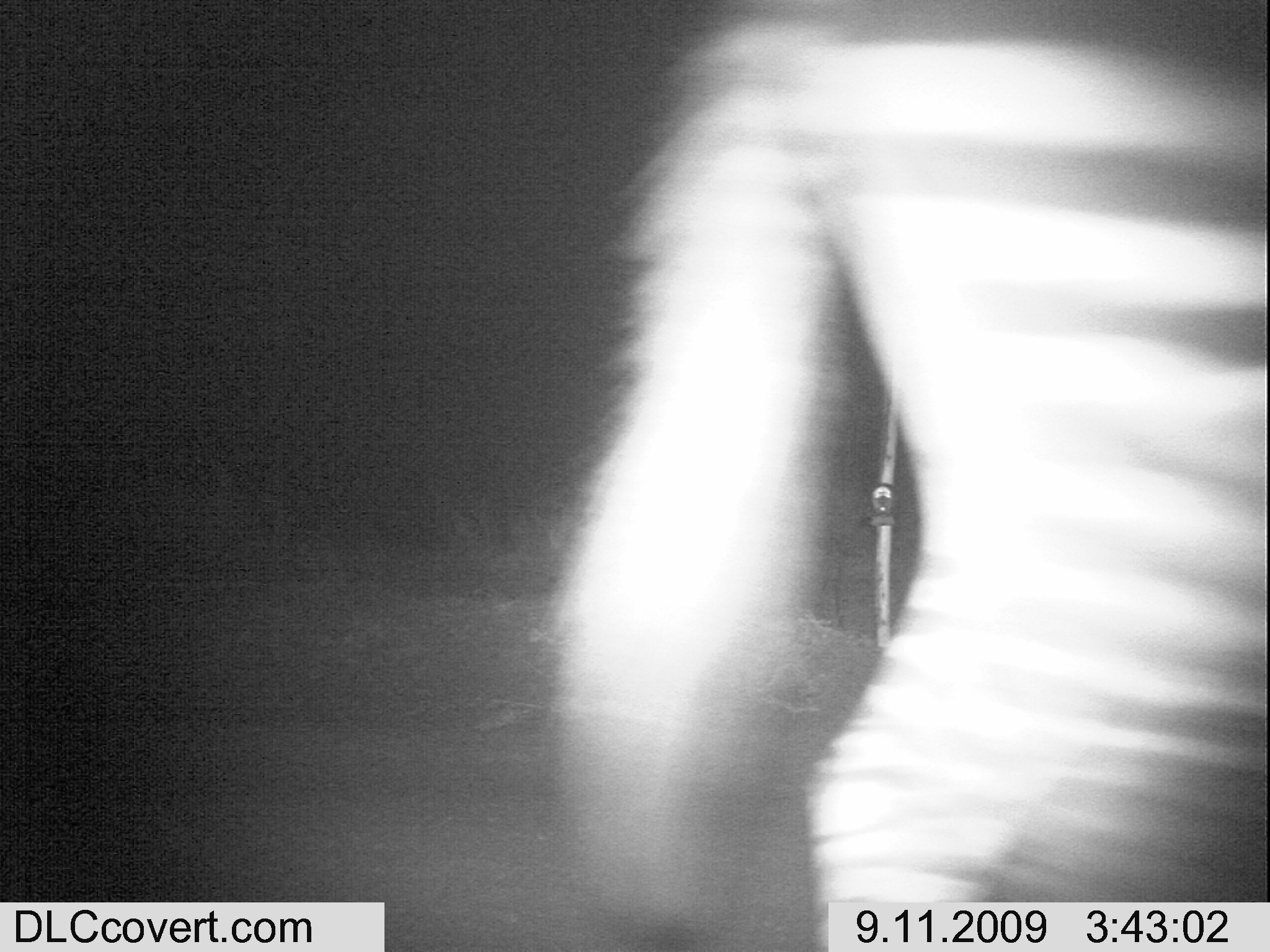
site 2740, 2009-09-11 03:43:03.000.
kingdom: Animalia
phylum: Chordata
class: Mammalia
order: Perissodactyla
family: Equidae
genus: Equus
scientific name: Equus quagga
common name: plains zebra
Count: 1.